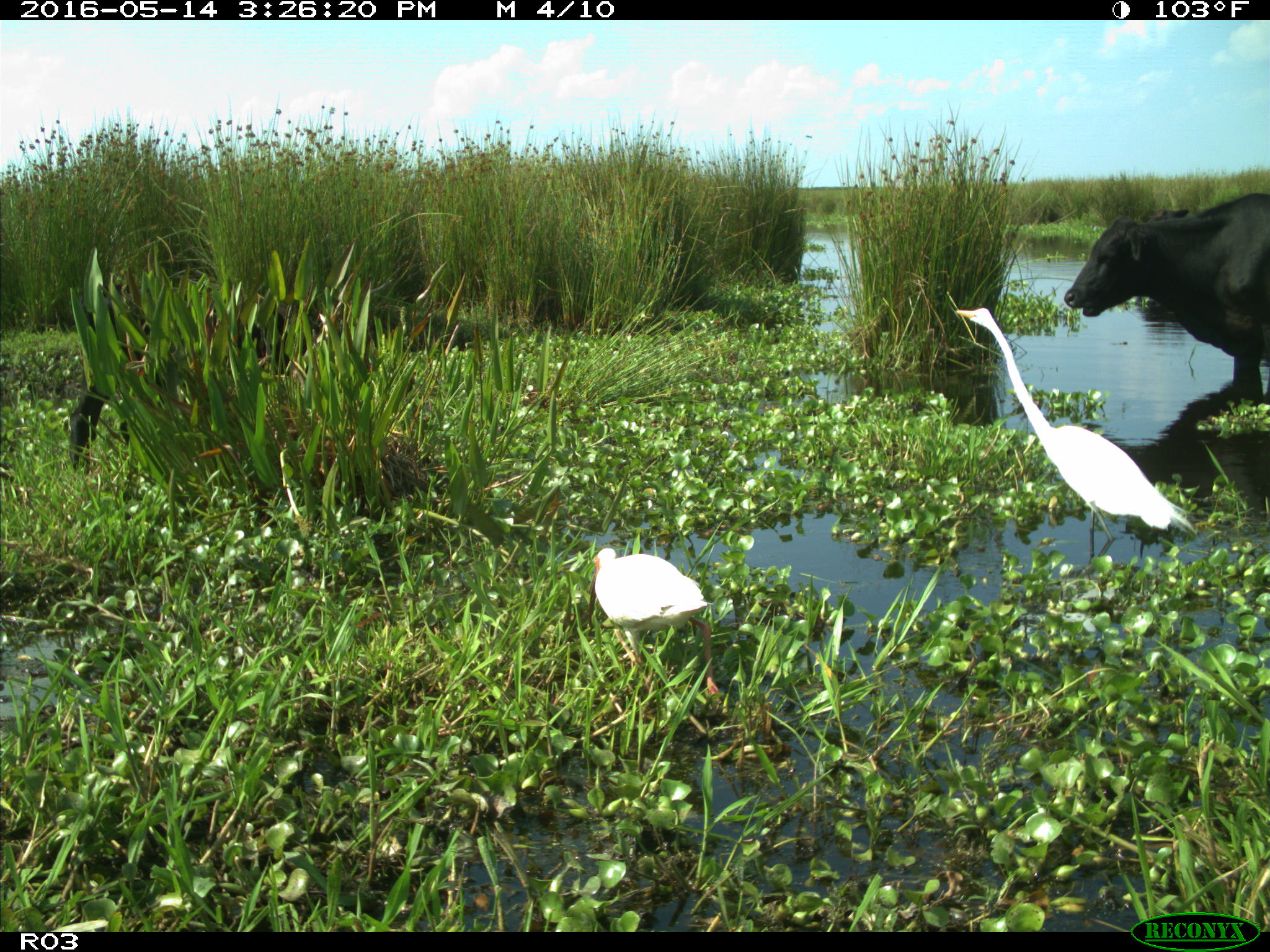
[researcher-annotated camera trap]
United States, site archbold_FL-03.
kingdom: Animalia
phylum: Chordata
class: Mammalia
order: Artiodactyla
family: Bovidae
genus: Bos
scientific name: Bos taurus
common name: domestic cow